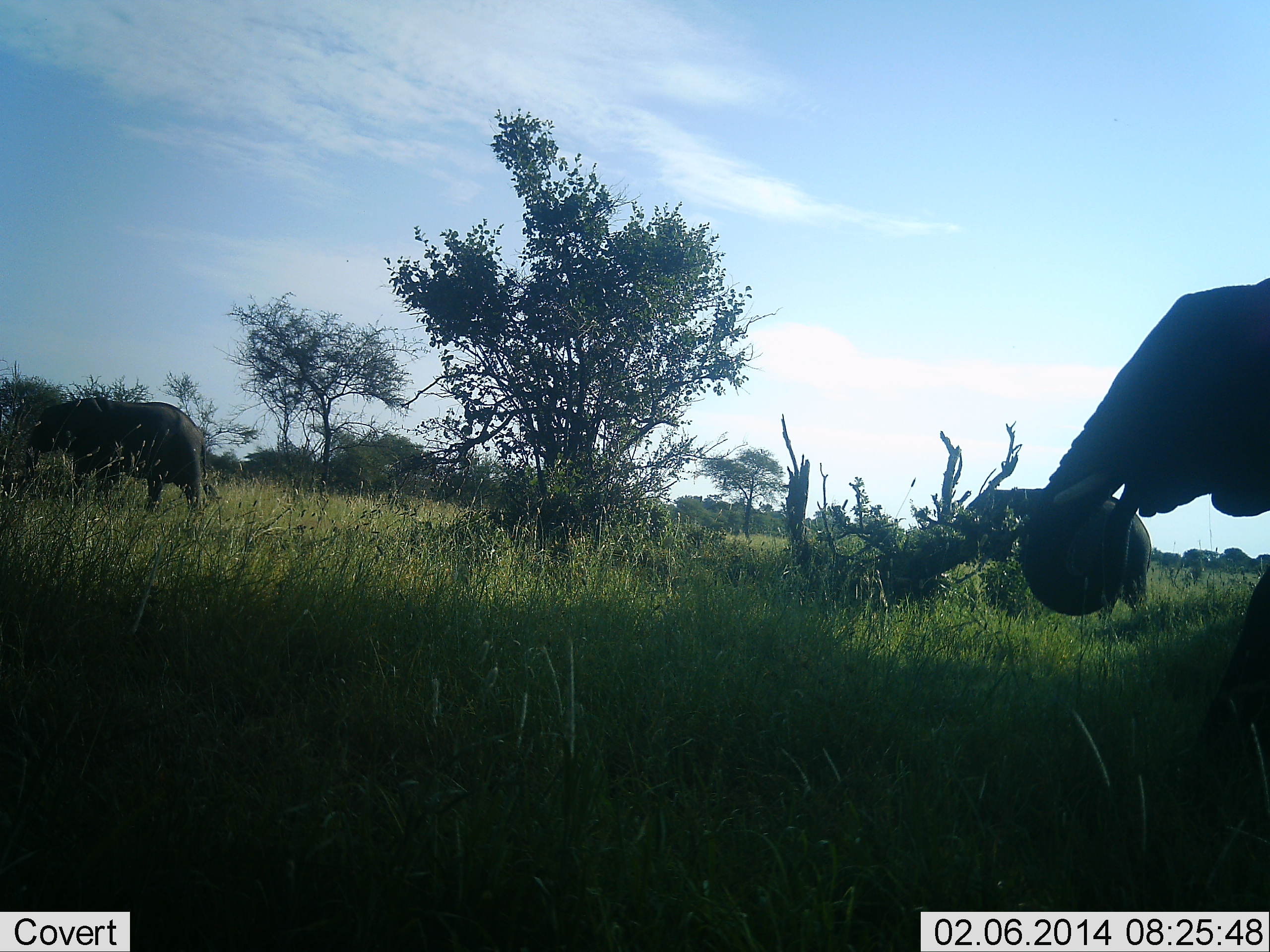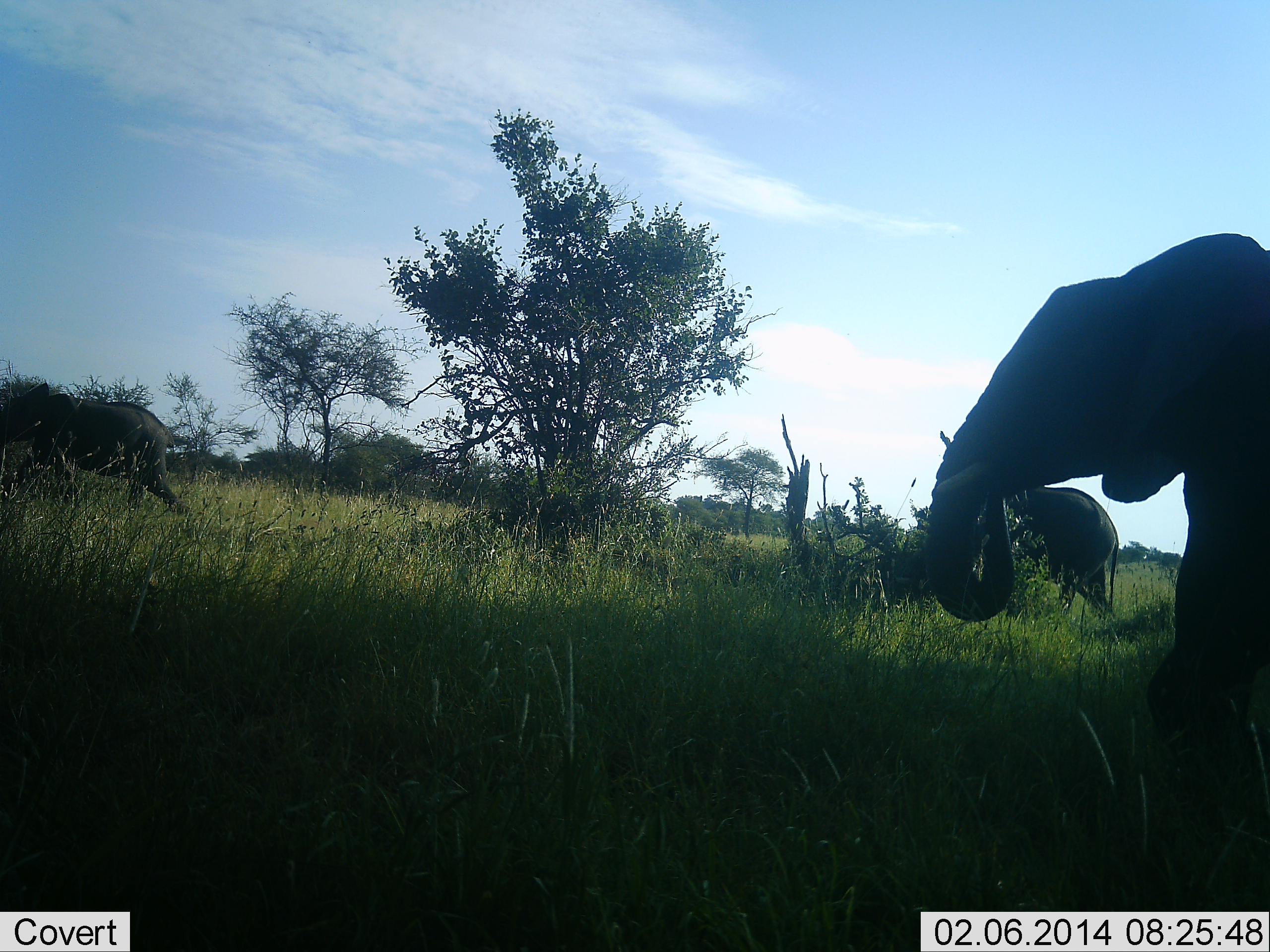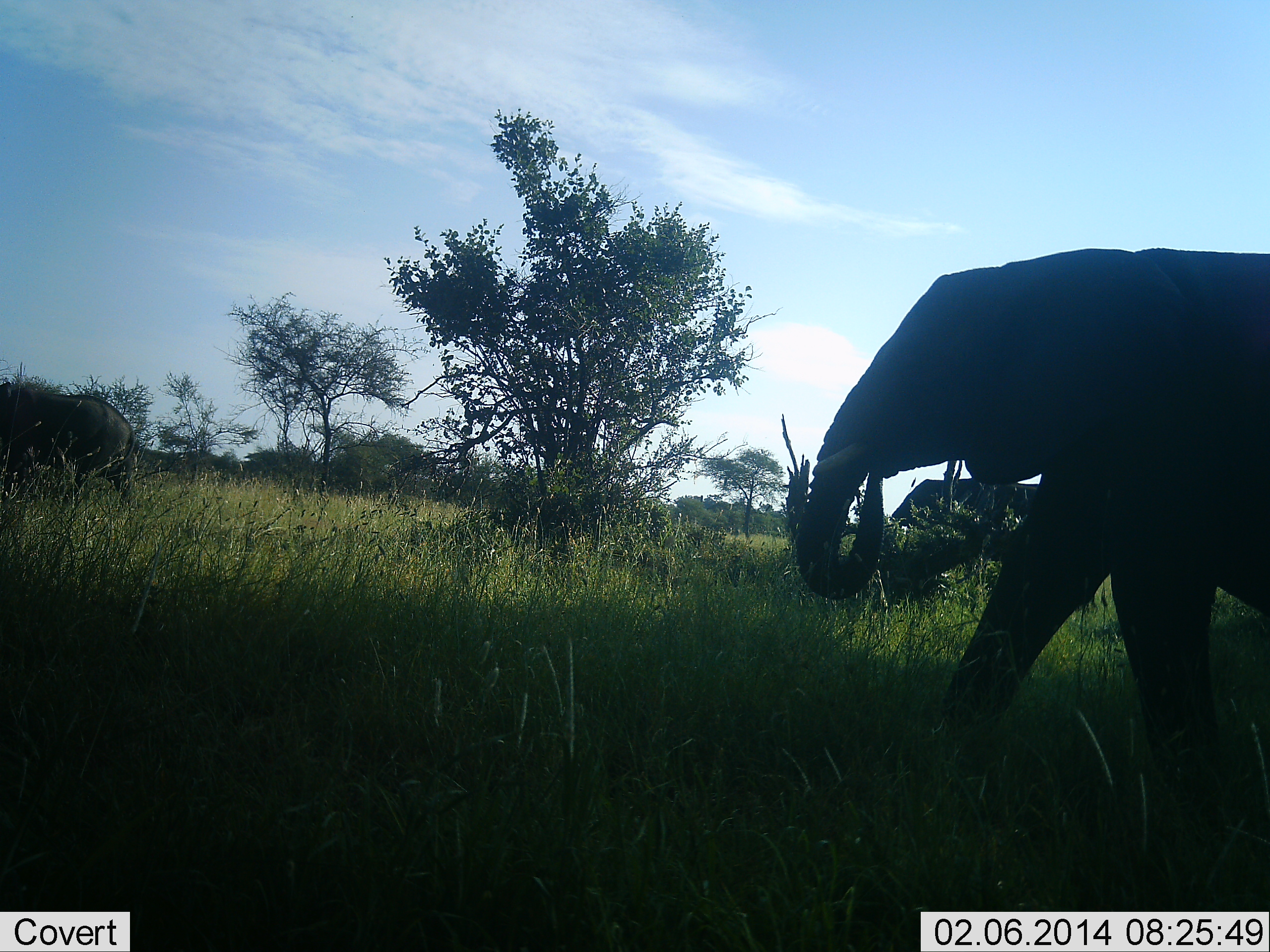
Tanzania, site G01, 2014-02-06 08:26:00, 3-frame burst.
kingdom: Animalia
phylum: Chordata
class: Mammalia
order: Proboscidea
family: Elephantidae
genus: Loxodonta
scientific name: Loxodonta africana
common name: african bush elephant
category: elephant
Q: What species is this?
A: Elephant (african bush elephant) (Loxodonta africana).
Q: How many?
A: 3.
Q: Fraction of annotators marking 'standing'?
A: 0%.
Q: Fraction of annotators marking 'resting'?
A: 0%.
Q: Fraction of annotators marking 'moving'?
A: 100%.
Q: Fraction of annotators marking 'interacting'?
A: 0%.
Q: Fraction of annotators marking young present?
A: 10%.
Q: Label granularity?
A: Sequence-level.